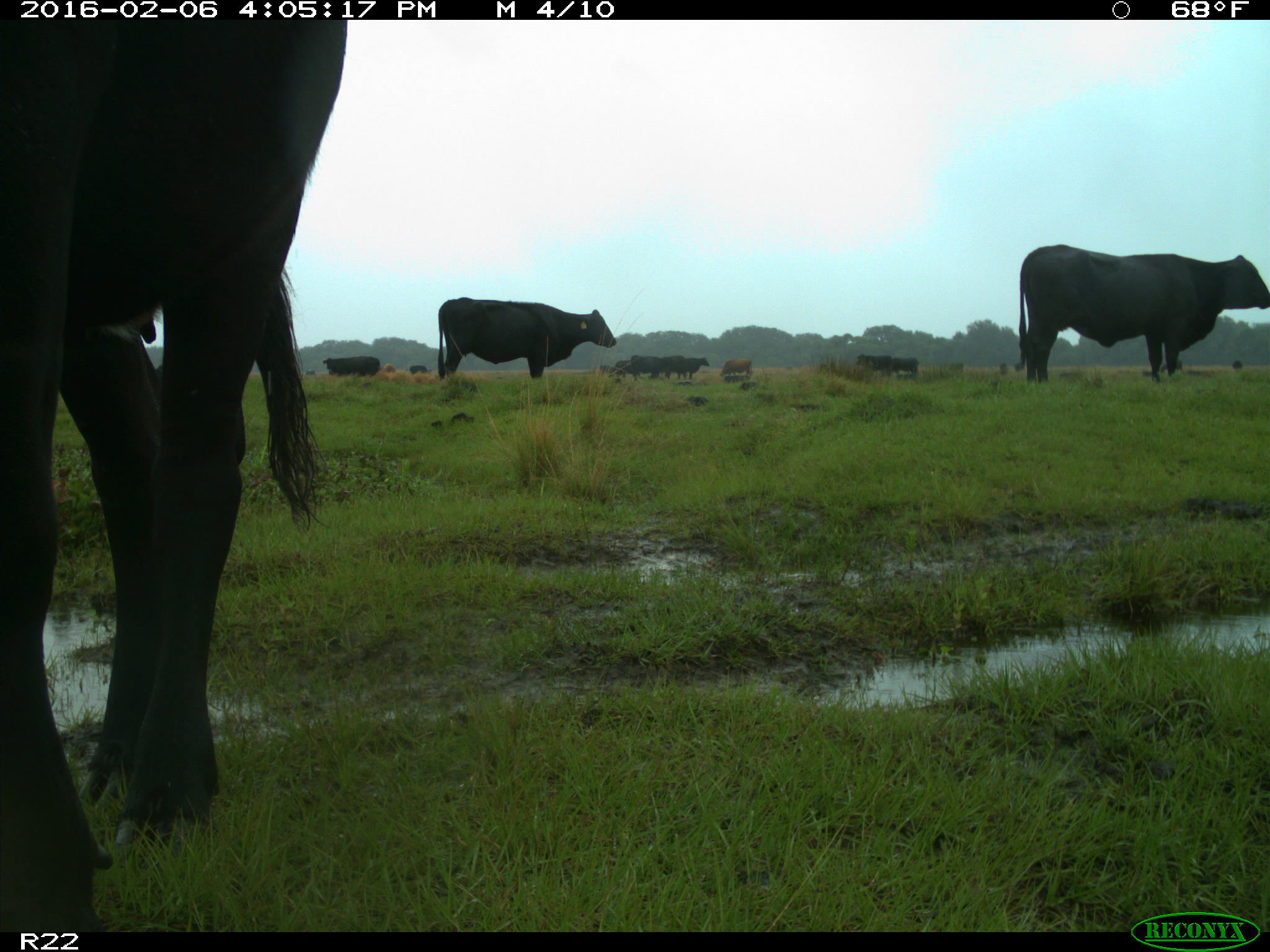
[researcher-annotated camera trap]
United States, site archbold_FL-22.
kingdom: Animalia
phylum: Chordata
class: Mammalia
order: Artiodactyla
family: Bovidae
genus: Bos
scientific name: Bos taurus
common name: domestic cow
Bos taurus (domestic cow).